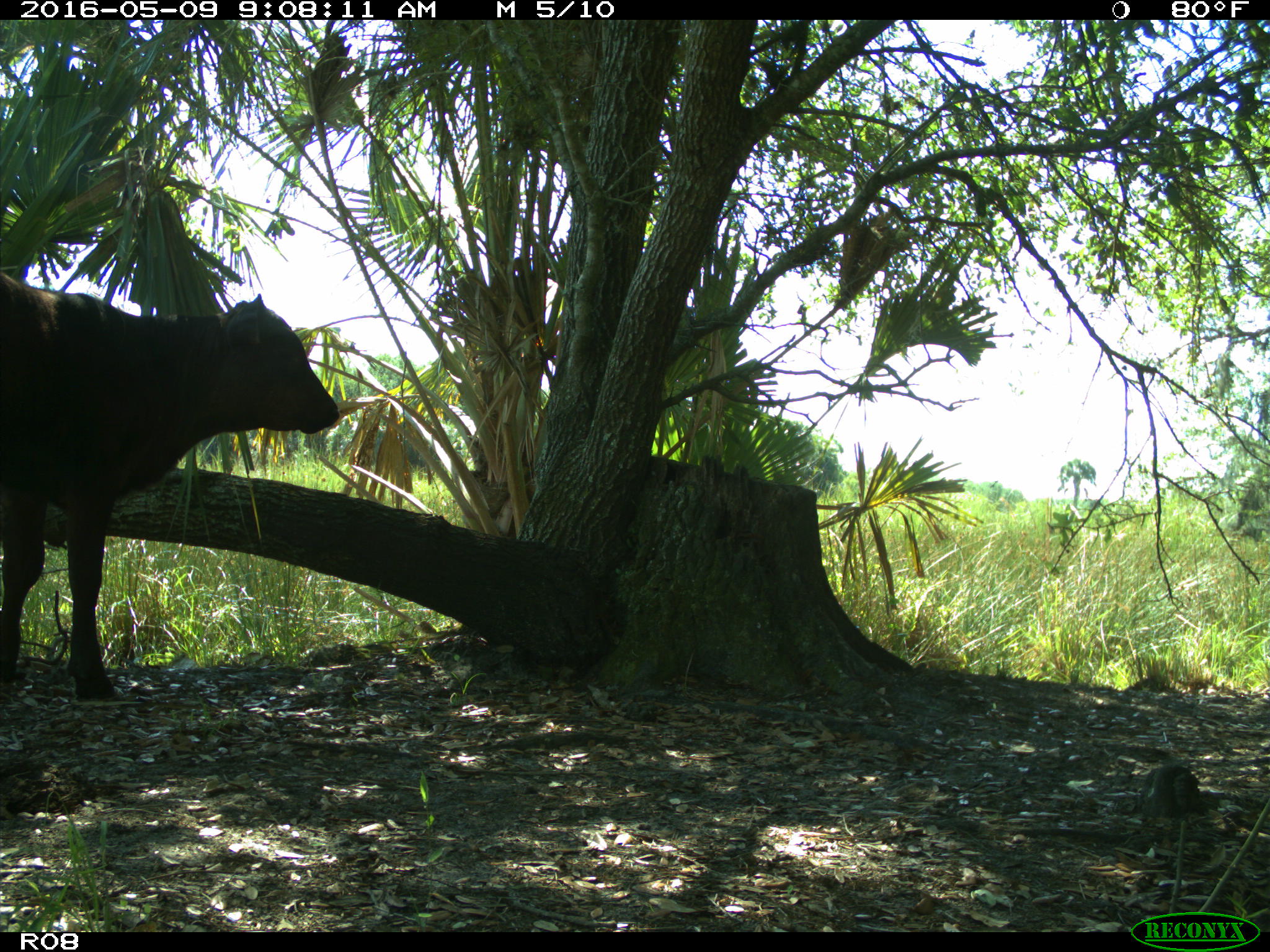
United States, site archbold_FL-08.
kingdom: Animalia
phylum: Chordata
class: Mammalia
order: Artiodactyla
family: Bovidae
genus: Bos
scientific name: Bos taurus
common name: domestic cow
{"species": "Bos taurus (domestic cow)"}